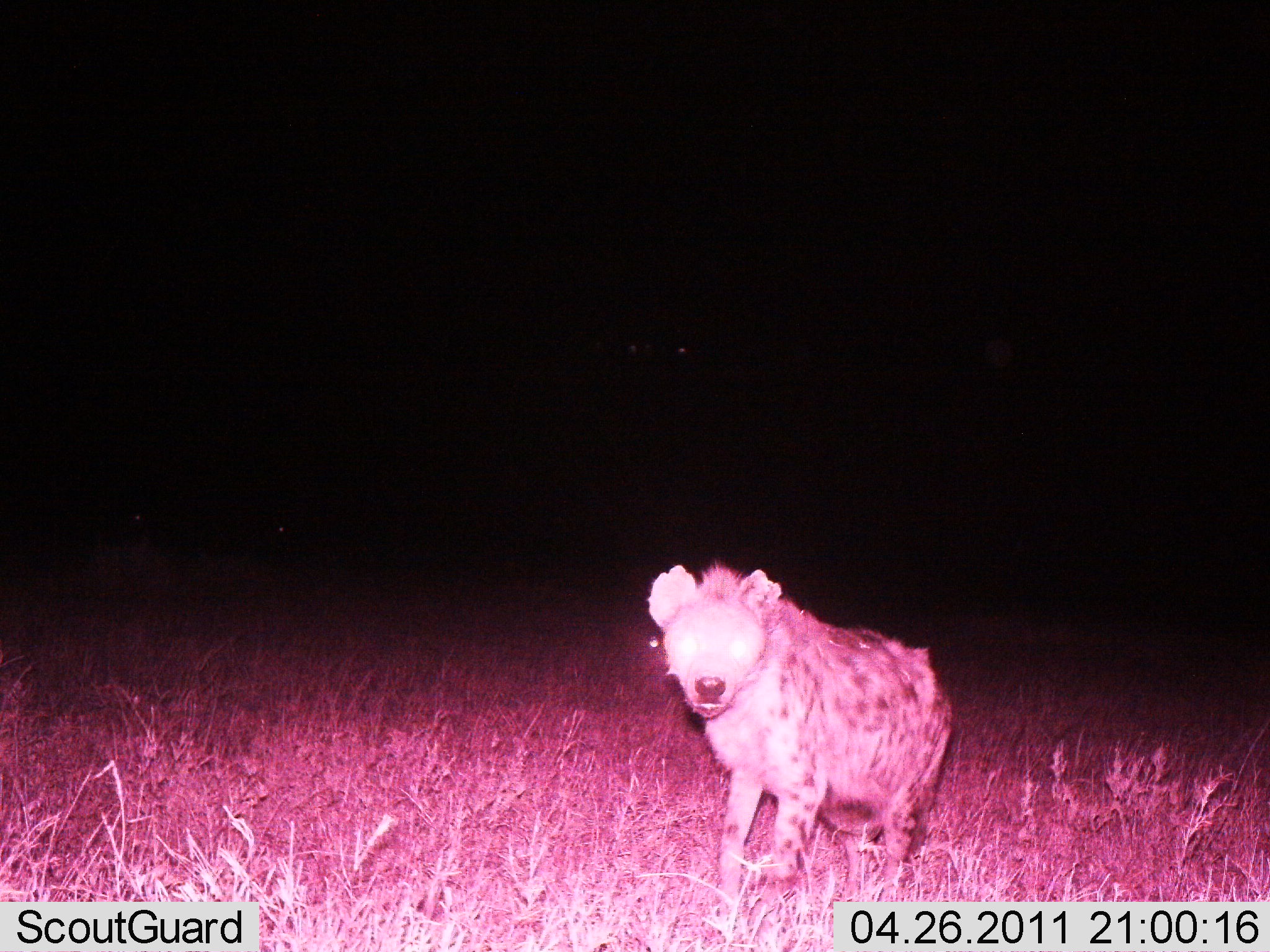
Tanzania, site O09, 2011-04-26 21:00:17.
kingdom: Animalia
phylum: Chordata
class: Mammalia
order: Carnivora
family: Hyaenidae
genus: Crocuta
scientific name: Crocuta crocuta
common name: spotted hyena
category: hyenaspotted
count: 1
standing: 54%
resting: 0%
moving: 31%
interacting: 15%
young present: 0%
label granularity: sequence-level